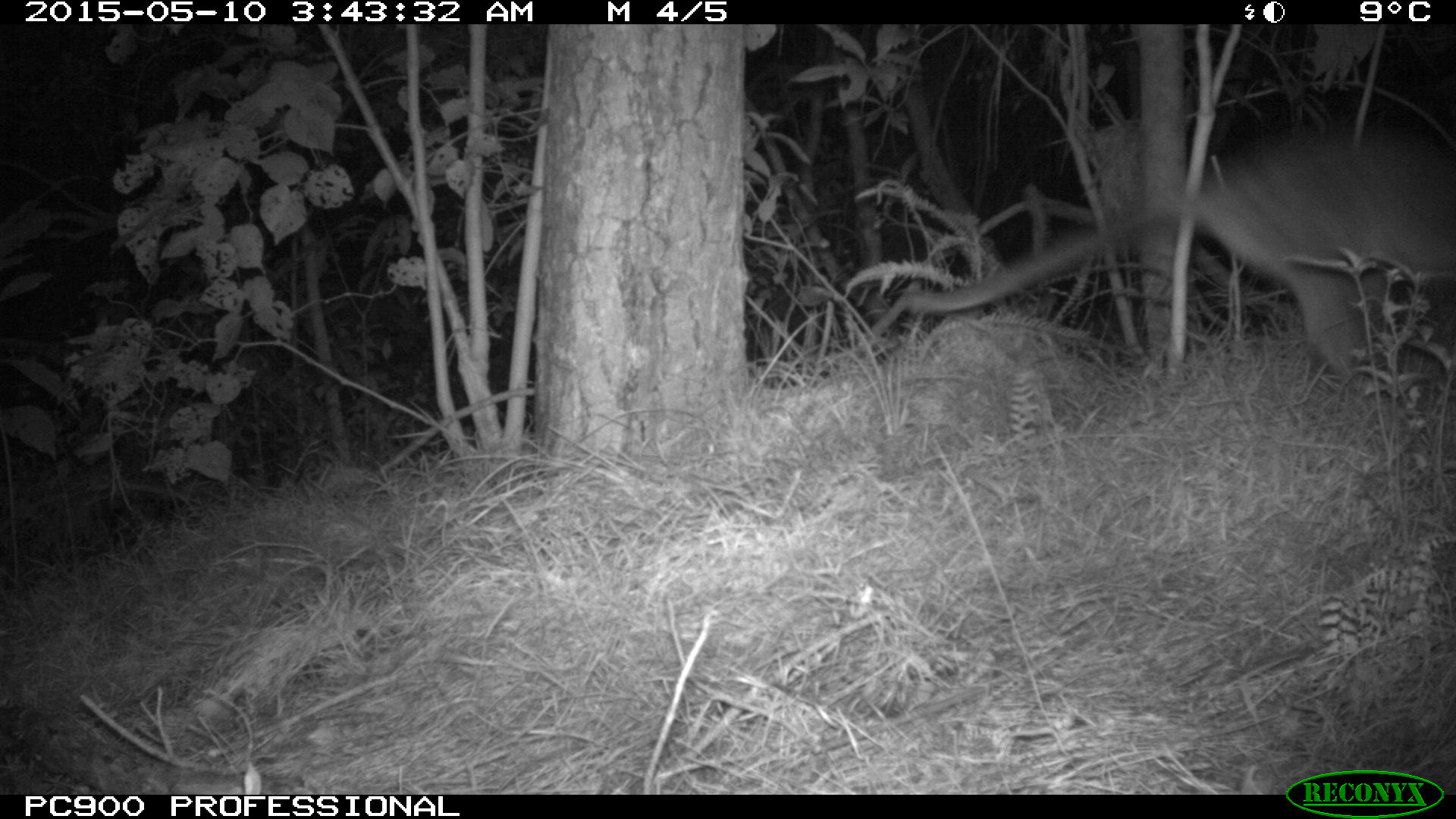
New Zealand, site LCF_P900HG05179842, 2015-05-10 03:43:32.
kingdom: Animalia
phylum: Chordata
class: Mammalia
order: Diprotodontia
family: Macropodidae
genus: Notamacropus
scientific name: Notamacropus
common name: wallaby